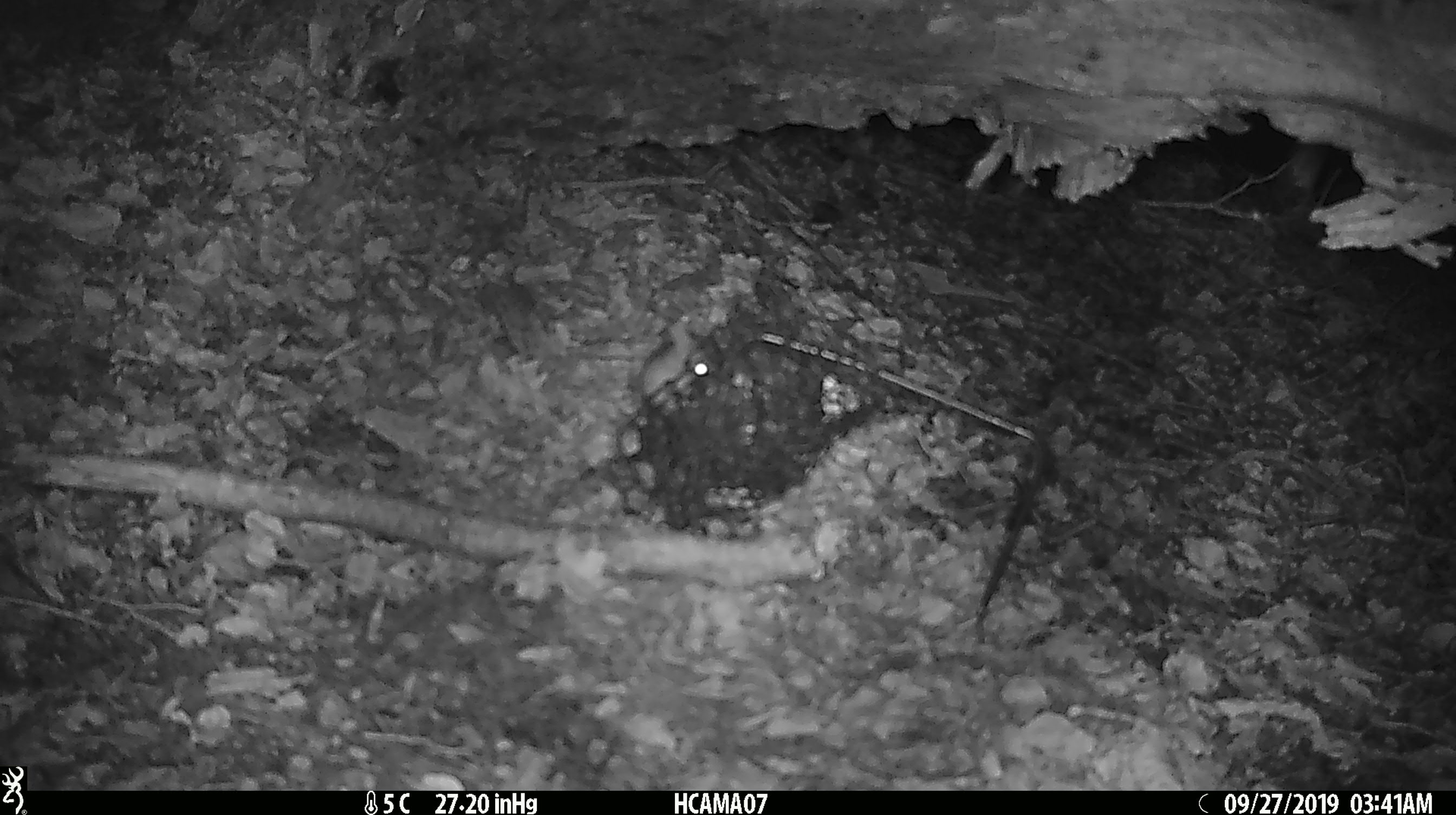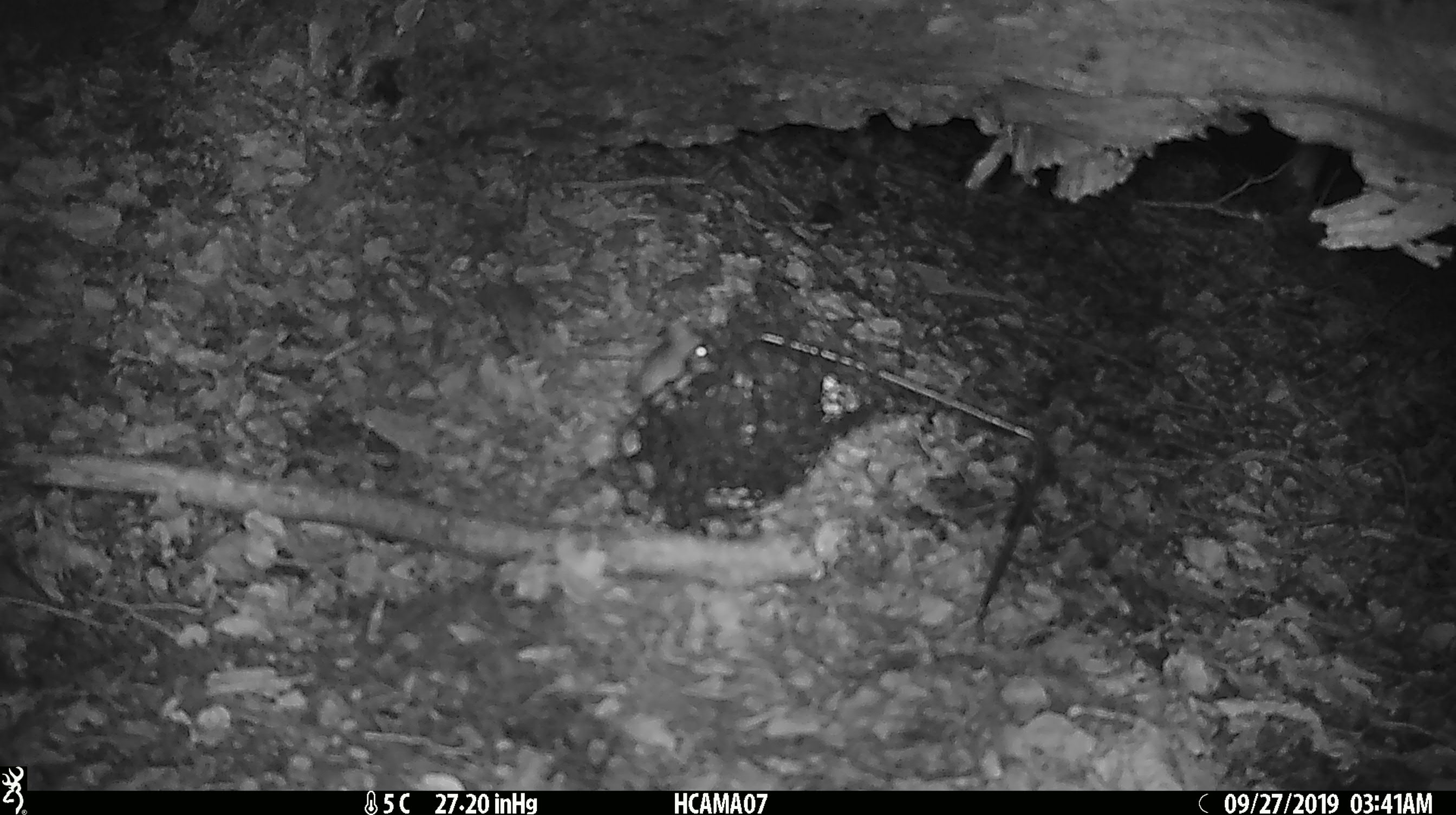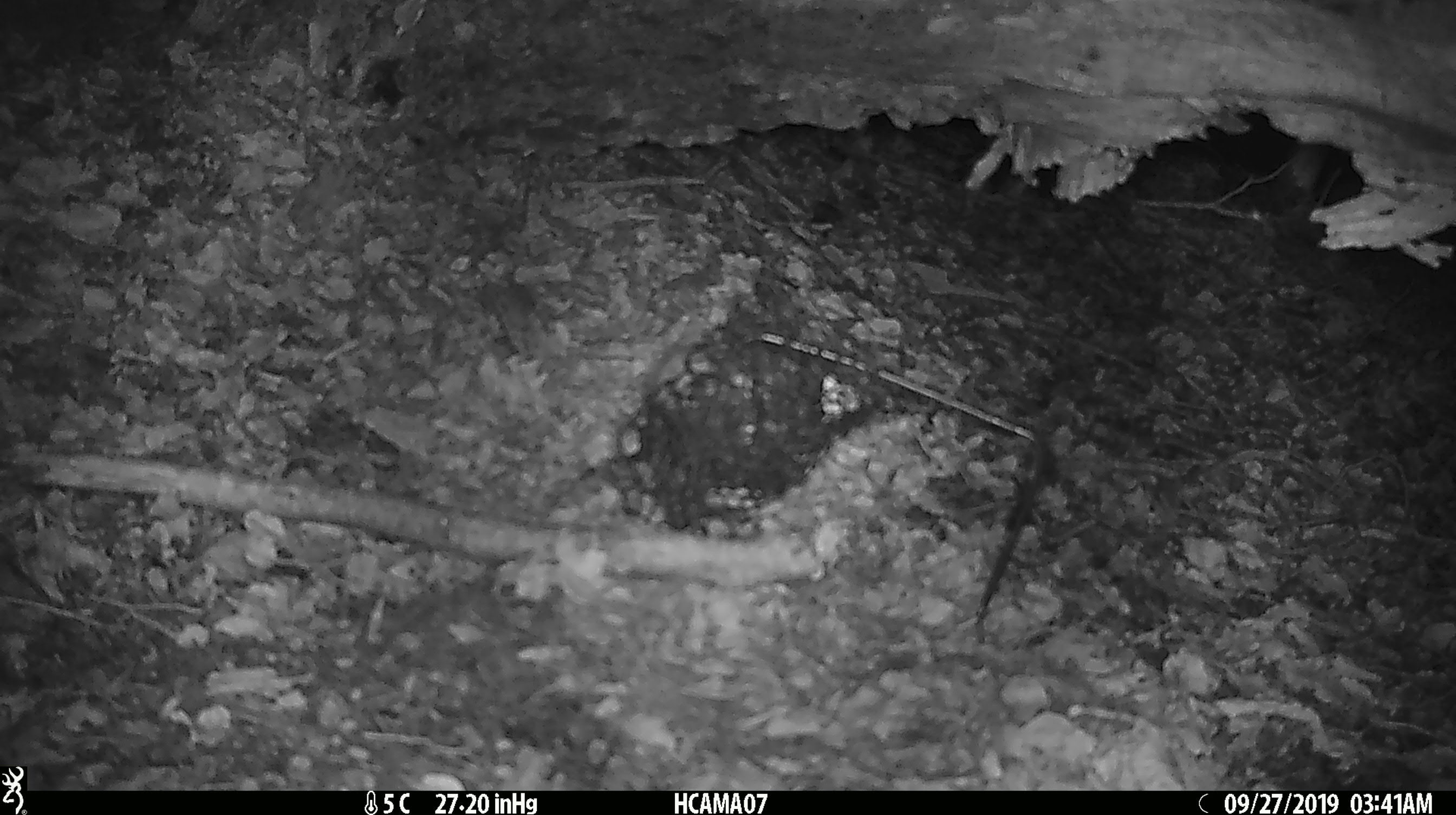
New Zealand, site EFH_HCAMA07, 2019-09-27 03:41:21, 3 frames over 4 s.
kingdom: Animalia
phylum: Chordata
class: Mammalia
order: Rodentia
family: Muridae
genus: Mus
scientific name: Mus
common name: mouse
Mouse (Mus).